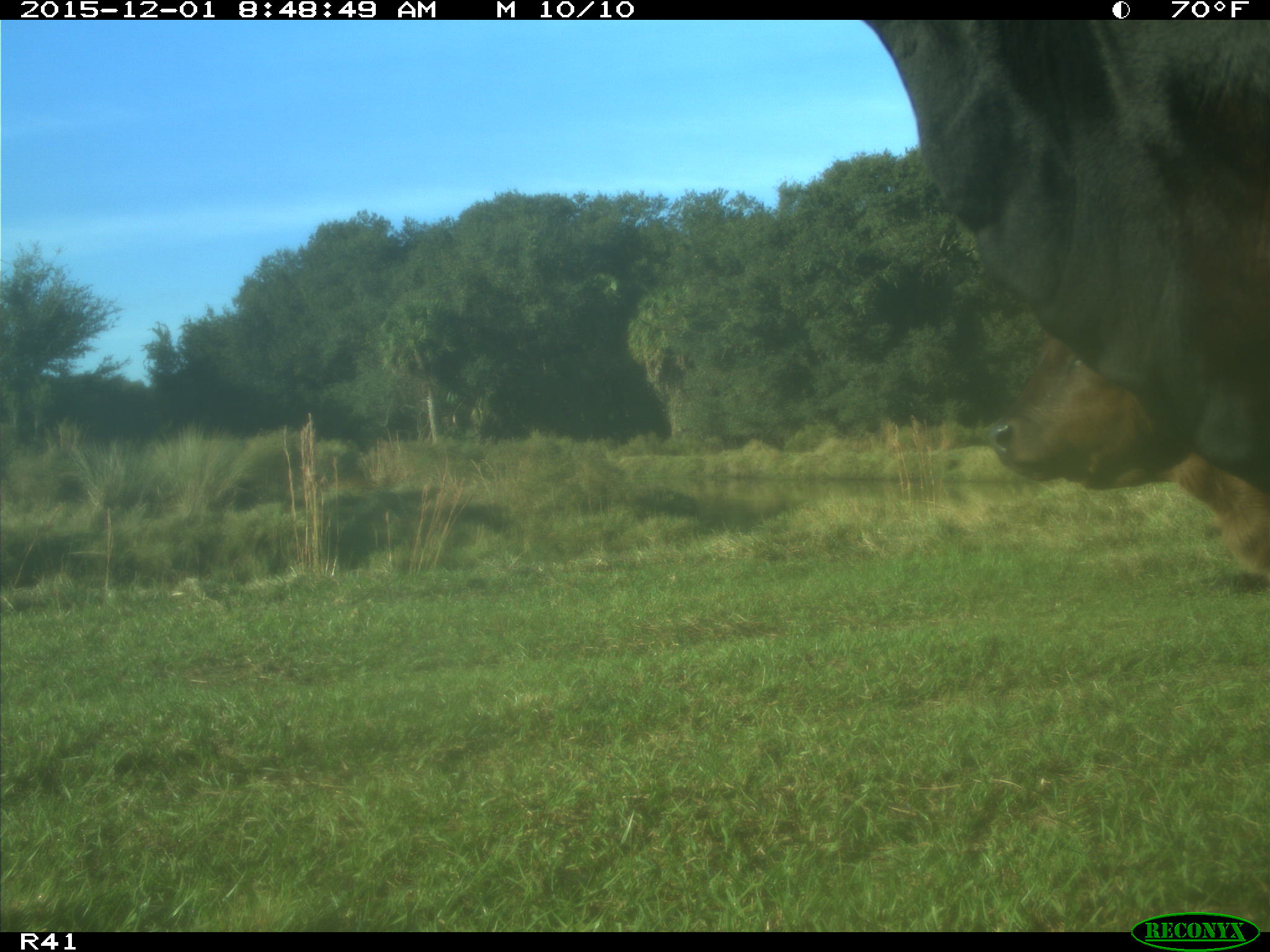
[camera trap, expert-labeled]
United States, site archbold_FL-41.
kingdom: Animalia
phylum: Chordata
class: Mammalia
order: Artiodactyla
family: Bovidae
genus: Bos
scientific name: Bos taurus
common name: domestic cow